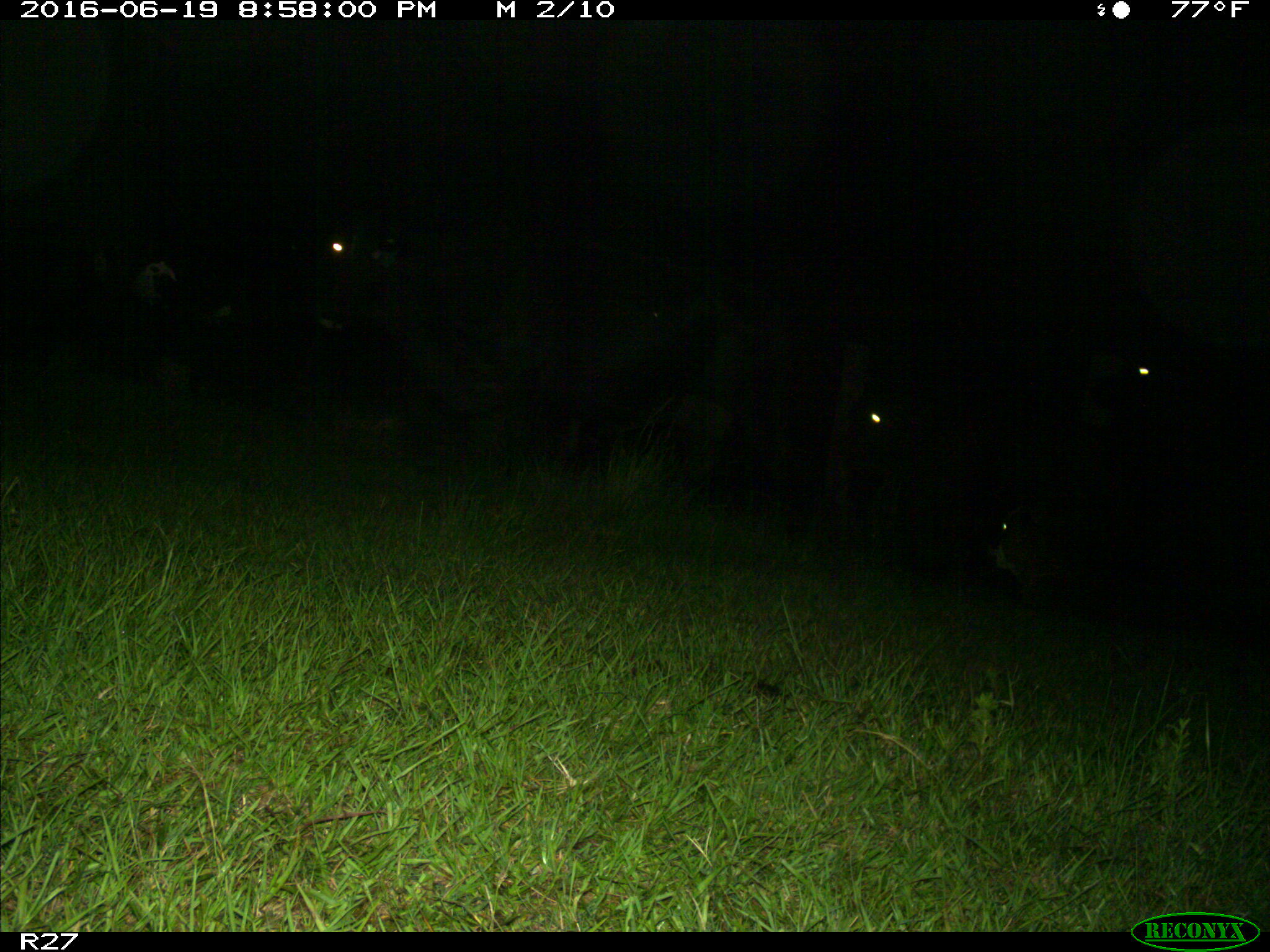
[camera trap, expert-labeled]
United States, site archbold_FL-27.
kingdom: Animalia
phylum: Chordata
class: Mammalia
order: Artiodactyla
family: Bovidae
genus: Bos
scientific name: Bos taurus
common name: domestic cow